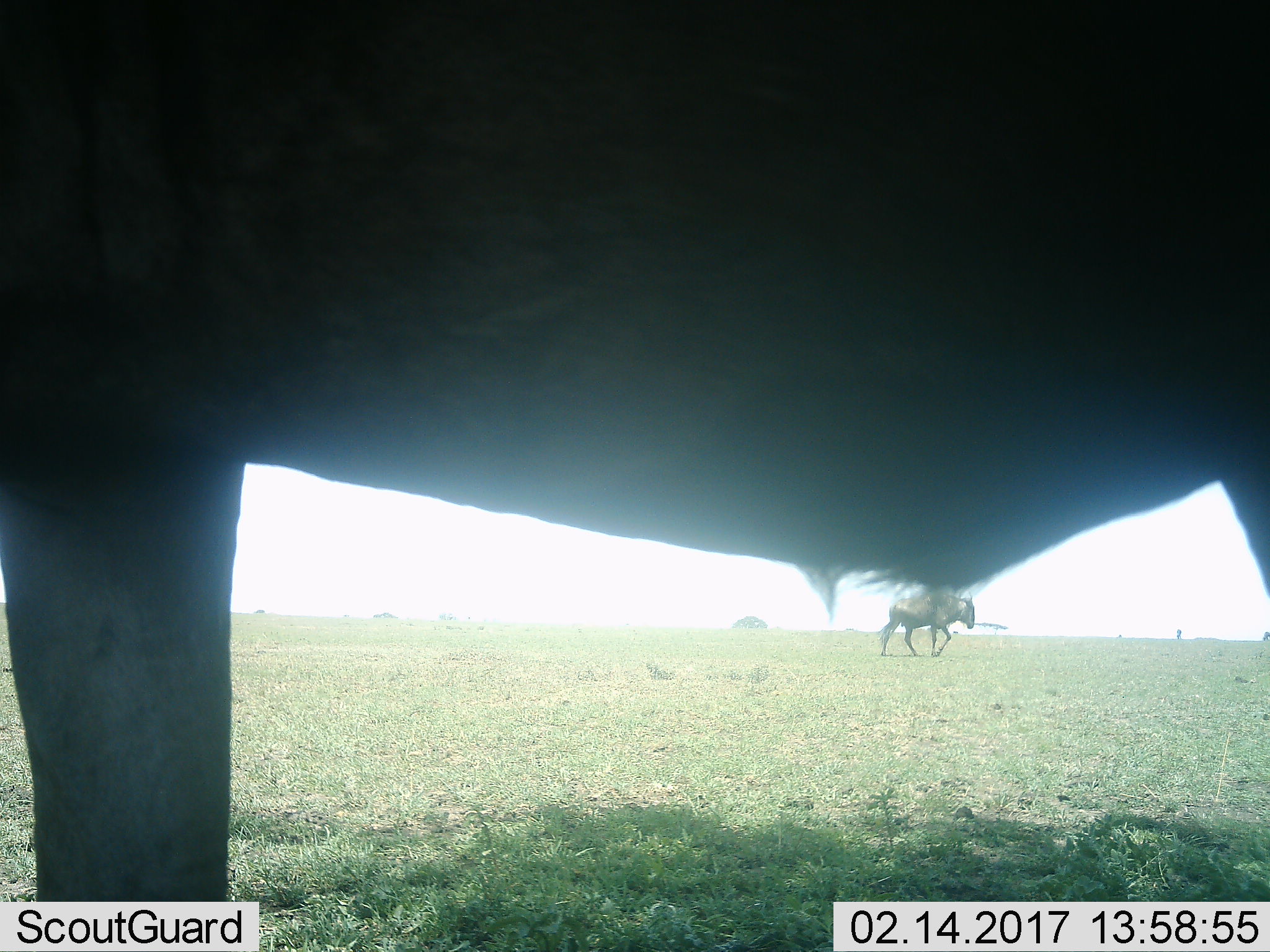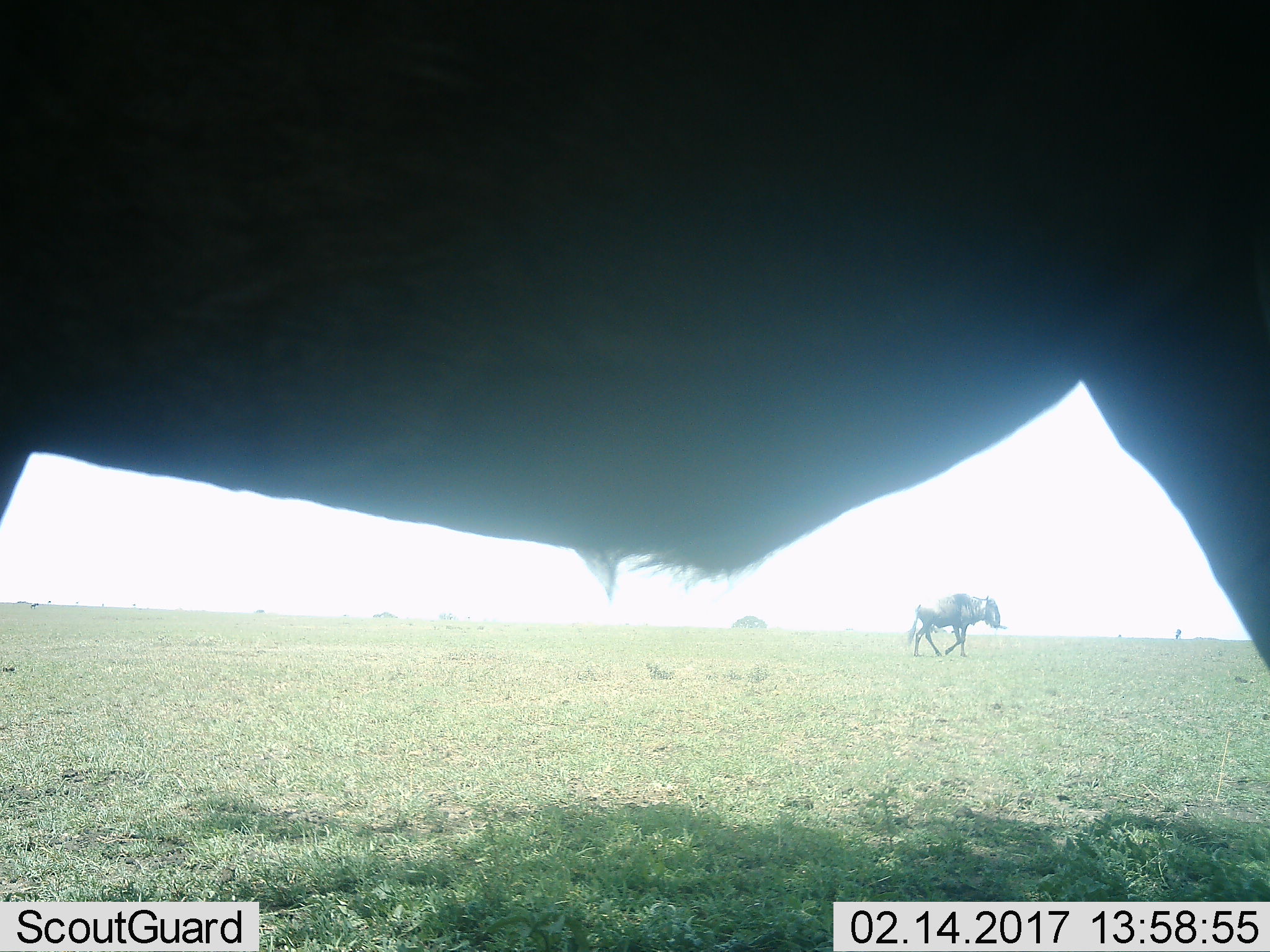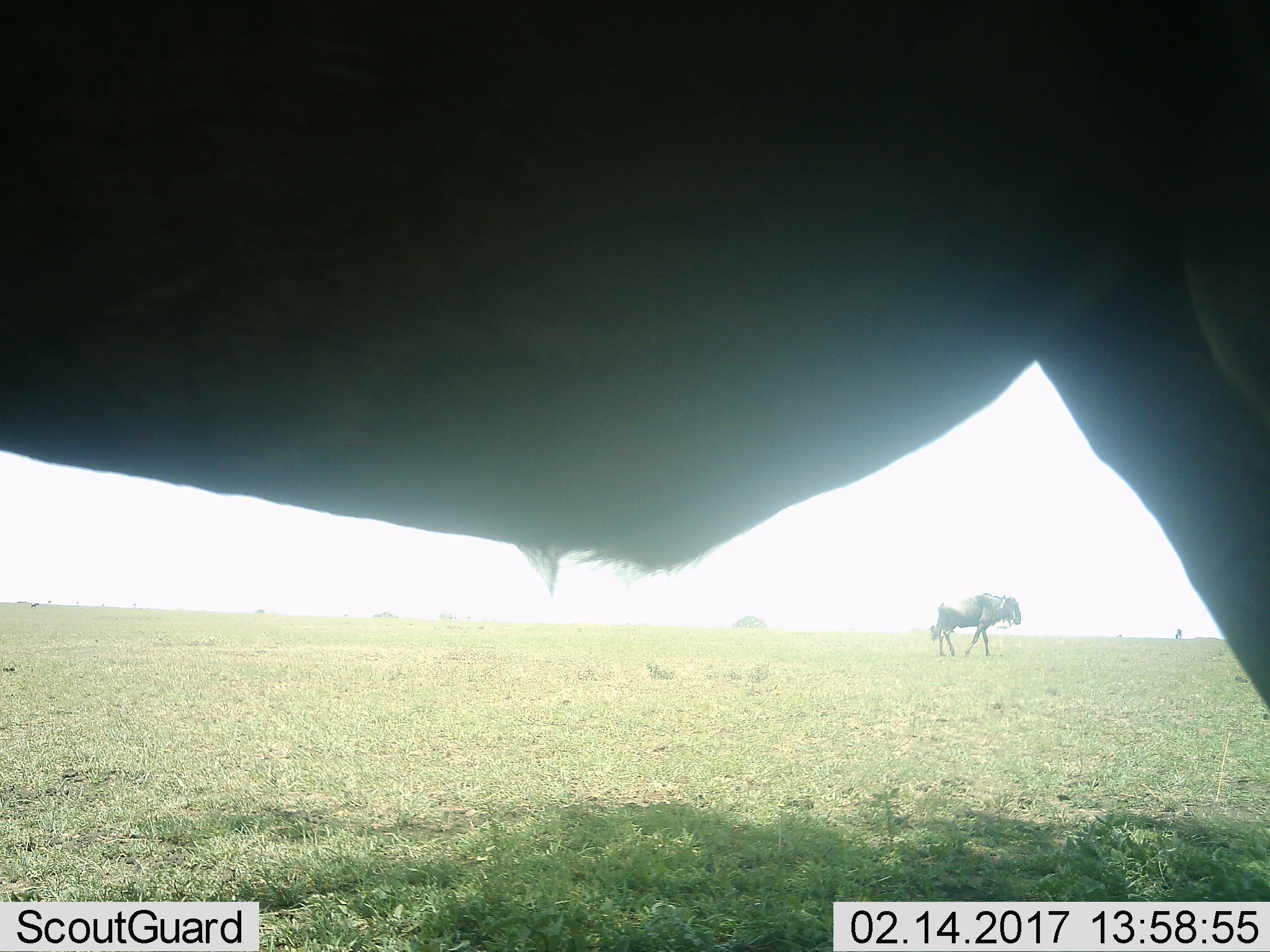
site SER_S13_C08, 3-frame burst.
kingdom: Animalia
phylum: Chordata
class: Mammalia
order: Artiodactyla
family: Bovidae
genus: Connochaetes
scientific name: Connochaetes taurinus taurinus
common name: blue wildebeest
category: wildebeestblue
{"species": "wildebeestblue (blue wildebeest) (Connochaetes taurinus taurinus)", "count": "2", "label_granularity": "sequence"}